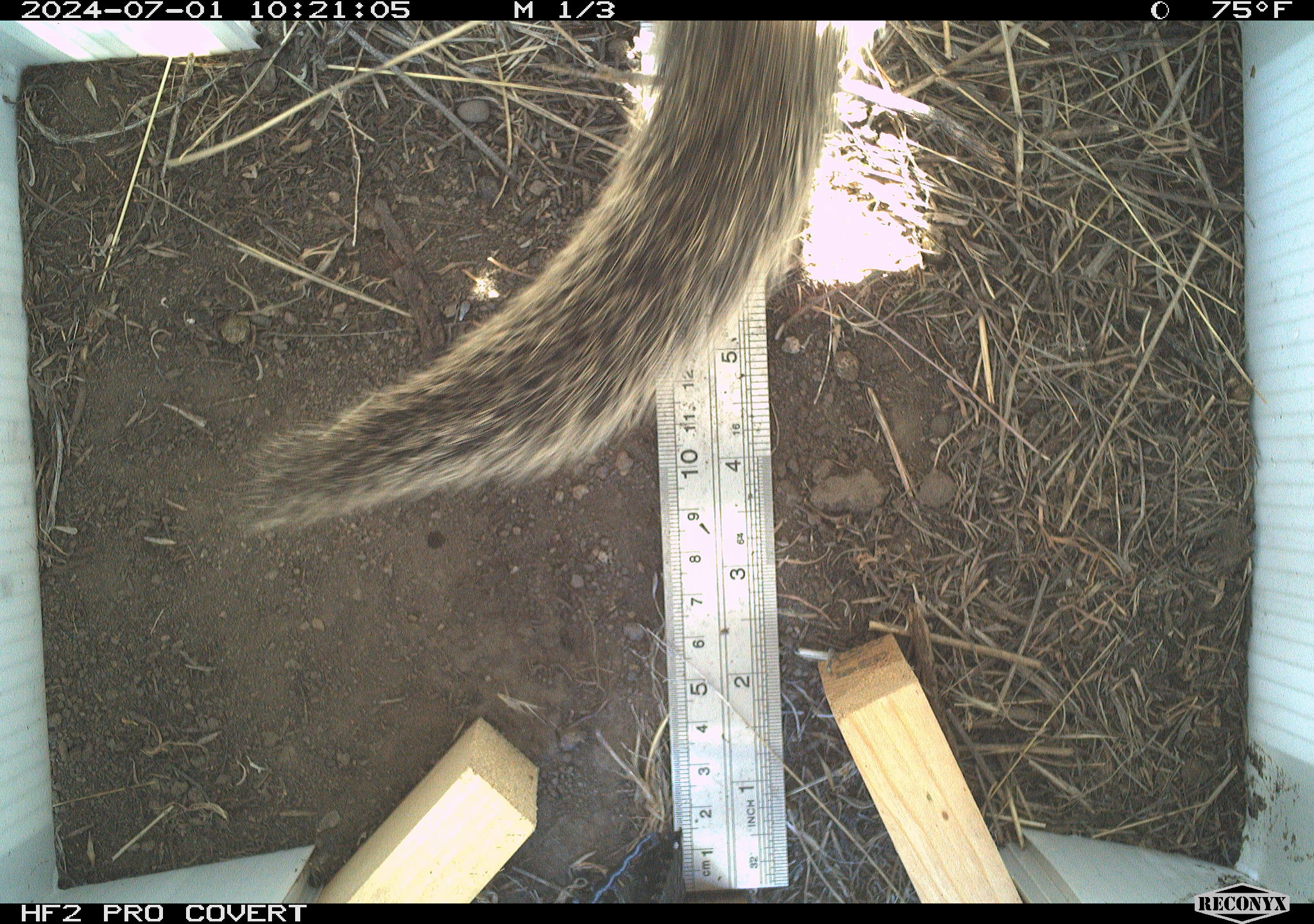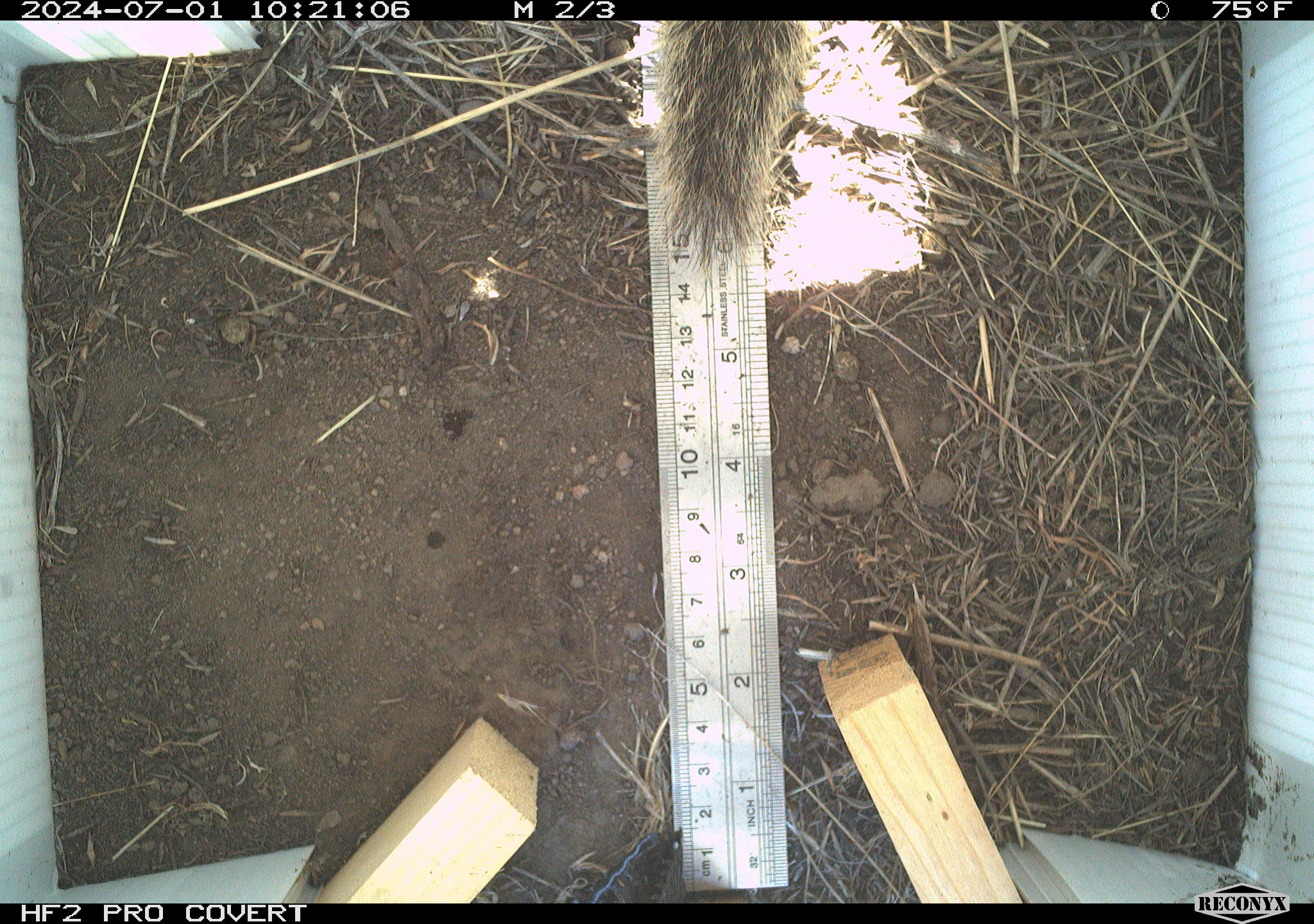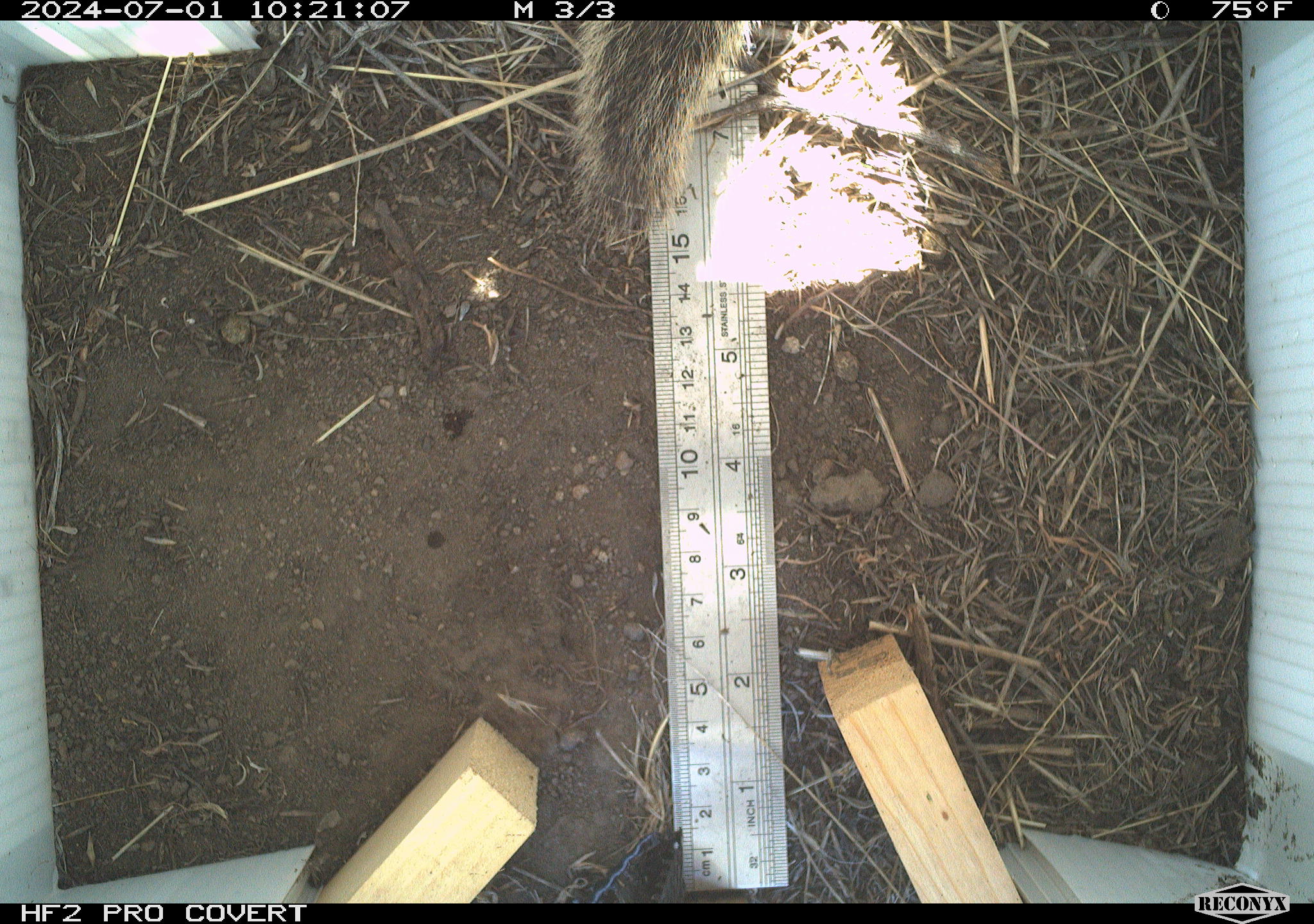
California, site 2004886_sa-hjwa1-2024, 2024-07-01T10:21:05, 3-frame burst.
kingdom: Animalia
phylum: Chordata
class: Mammalia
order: Rodentia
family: Sciuridae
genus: Otospermophilus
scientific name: Otospermophilus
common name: north american rock squirrels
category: otospermophilus species